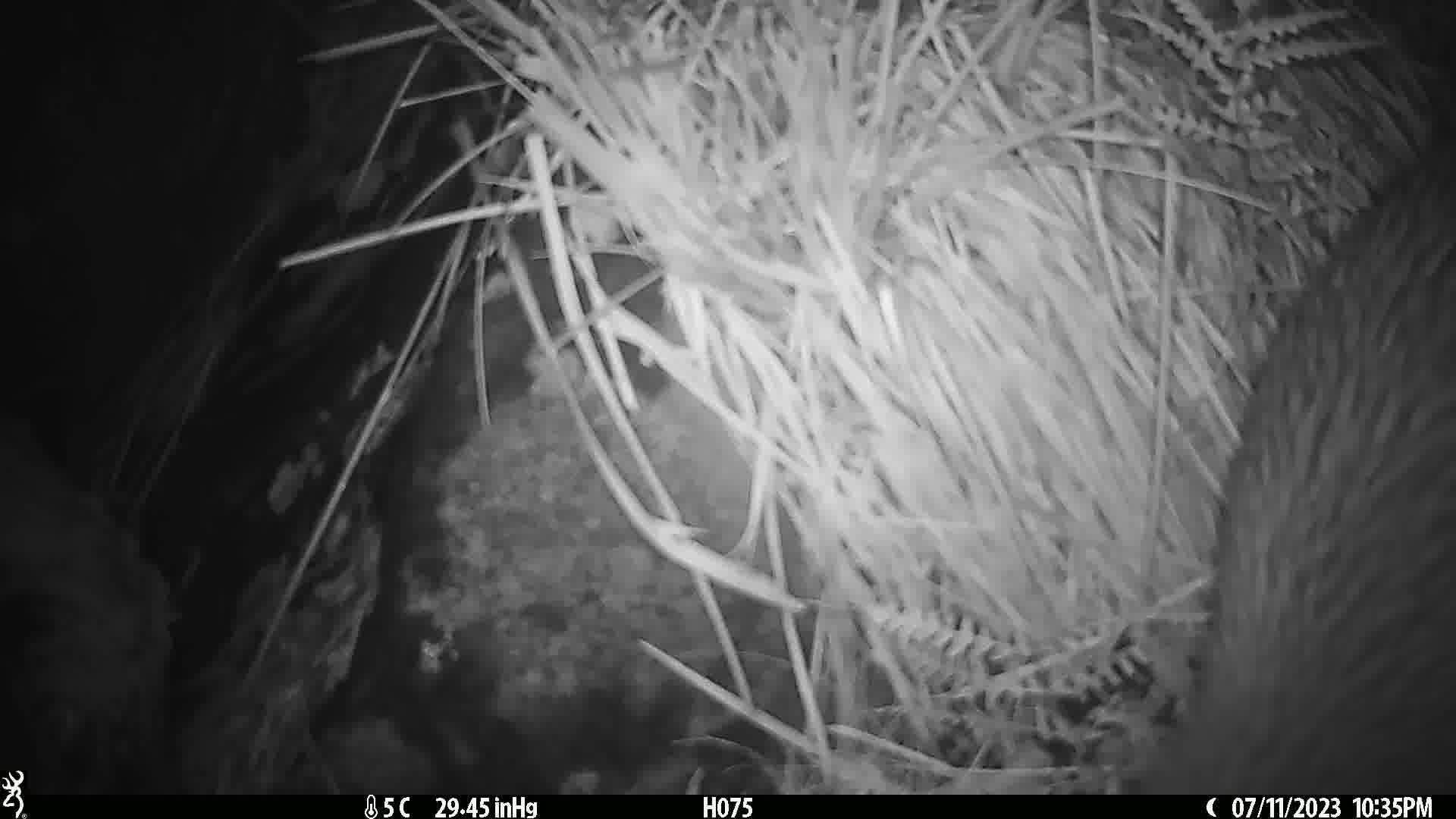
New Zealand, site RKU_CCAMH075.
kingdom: Animalia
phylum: Chordata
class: Aves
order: Apterygiformes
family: Apterygidae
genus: Apteryx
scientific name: Apteryx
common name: kiwi